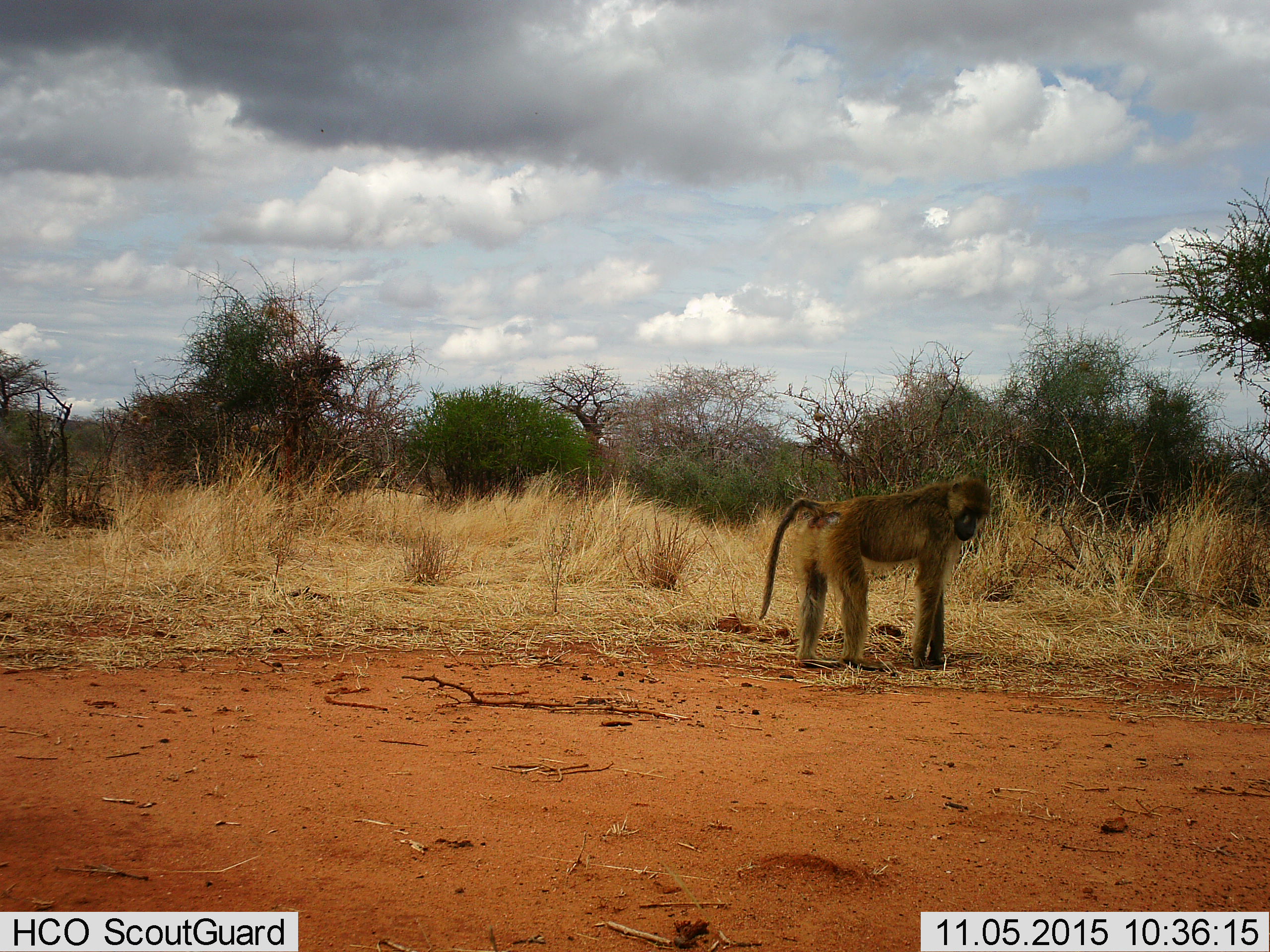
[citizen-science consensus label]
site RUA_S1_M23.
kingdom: Animalia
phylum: Chordata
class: Mammalia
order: Primates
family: Cercopithecidae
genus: Papio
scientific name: Papio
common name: baboon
Baboon (Papio), count 1. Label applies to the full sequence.